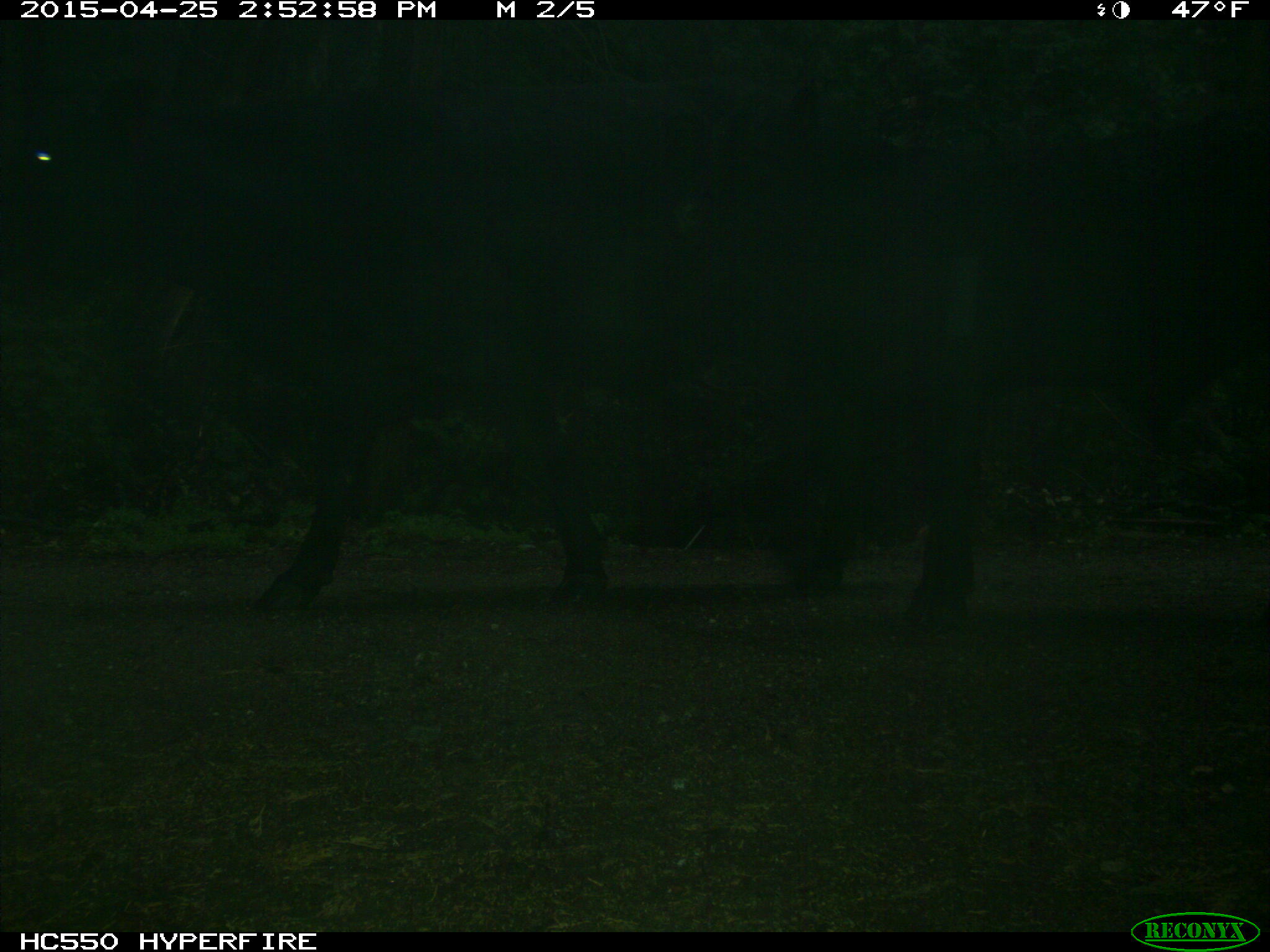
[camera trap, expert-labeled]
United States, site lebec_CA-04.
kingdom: Animalia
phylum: Chordata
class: Mammalia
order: Artiodactyla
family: Bovidae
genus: Bos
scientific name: Bos taurus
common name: domestic cow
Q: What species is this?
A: Bos taurus (domestic cow).